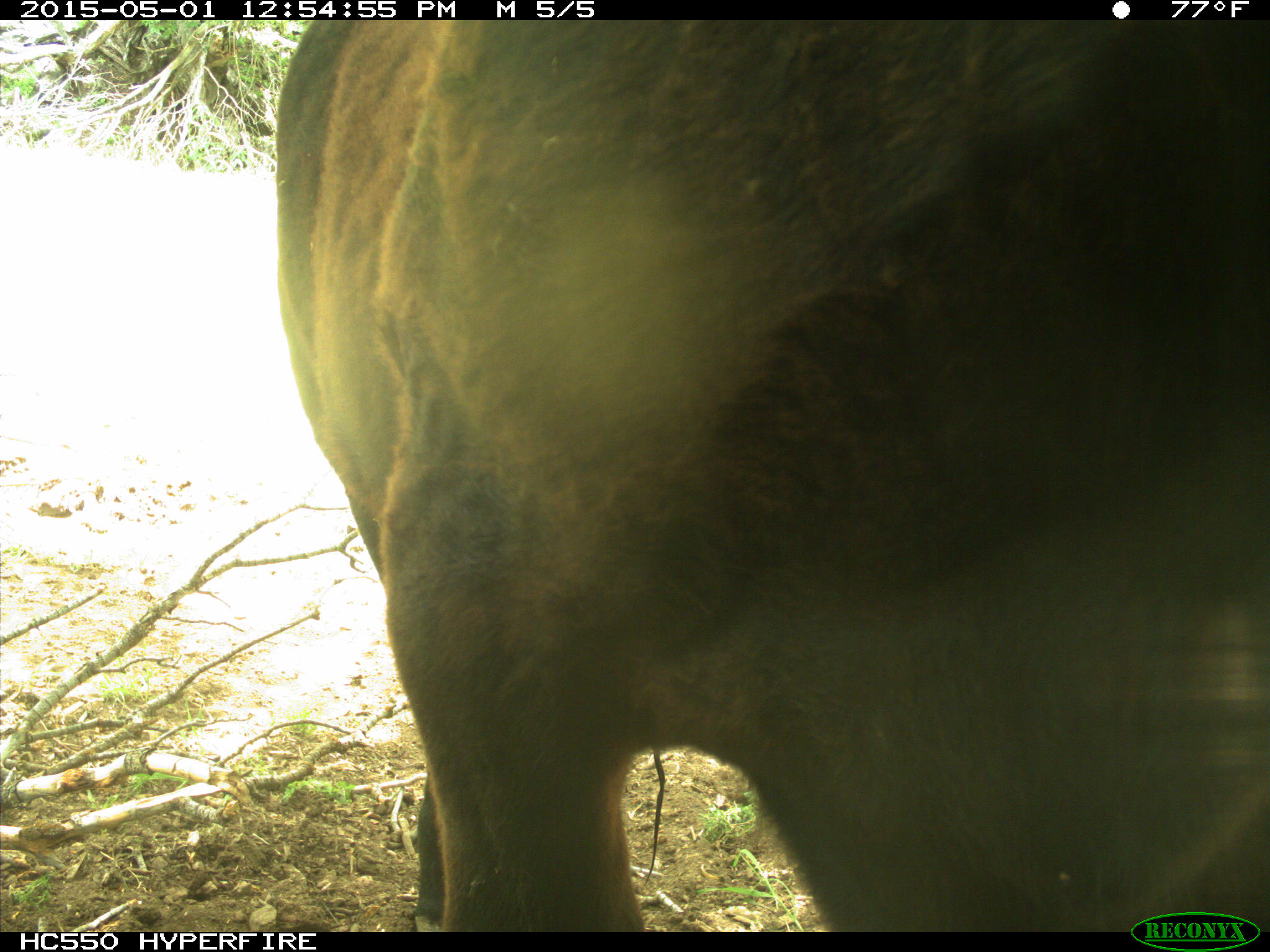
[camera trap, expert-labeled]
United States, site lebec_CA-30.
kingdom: Animalia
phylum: Chordata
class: Mammalia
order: Artiodactyla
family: Bovidae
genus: Bos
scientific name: Bos taurus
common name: domestic cow